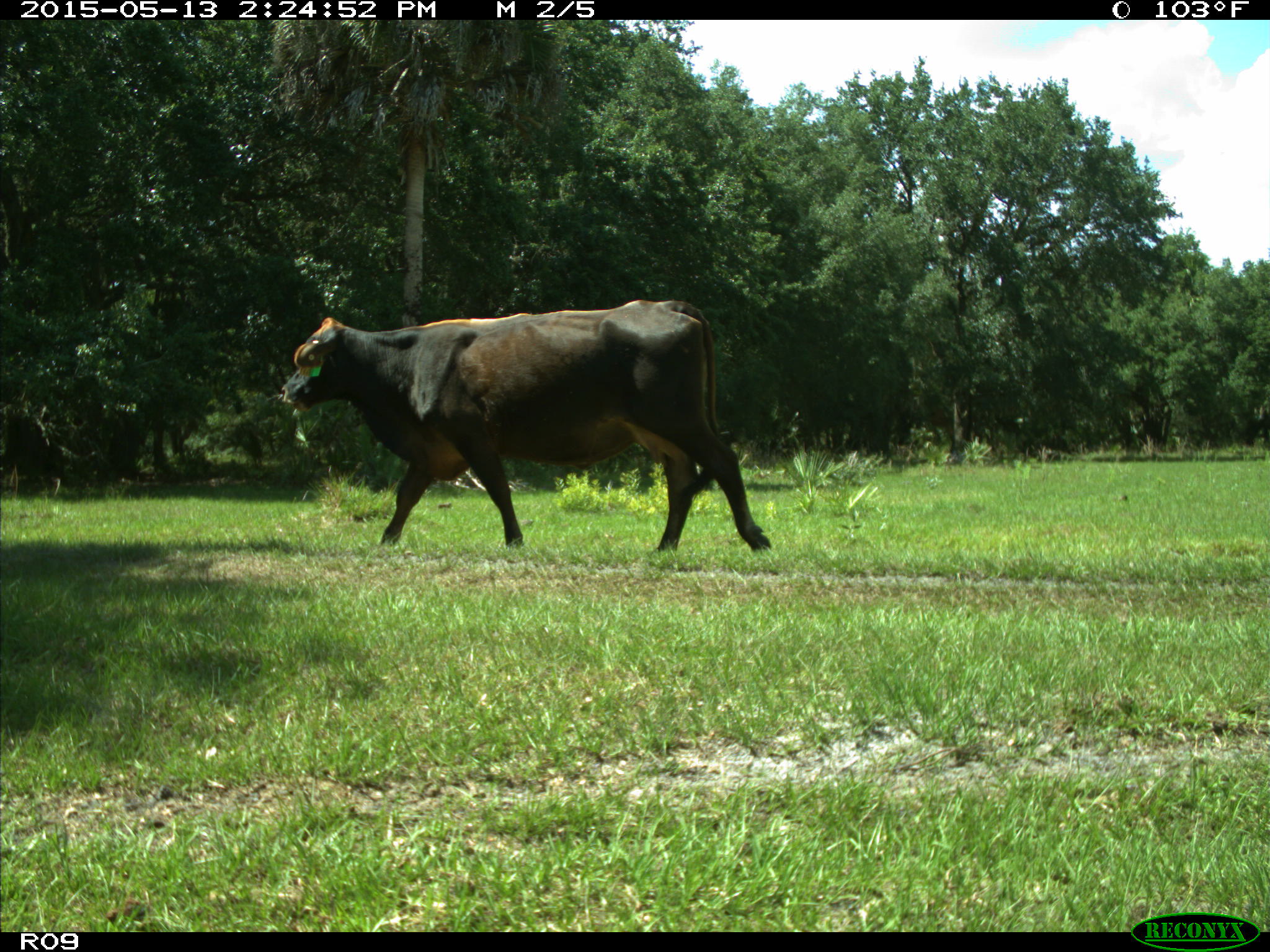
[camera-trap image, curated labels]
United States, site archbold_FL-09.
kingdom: Animalia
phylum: Chordata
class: Mammalia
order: Artiodactyla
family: Bovidae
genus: Bos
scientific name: Bos taurus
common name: domestic cow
Bos taurus (domestic cow).